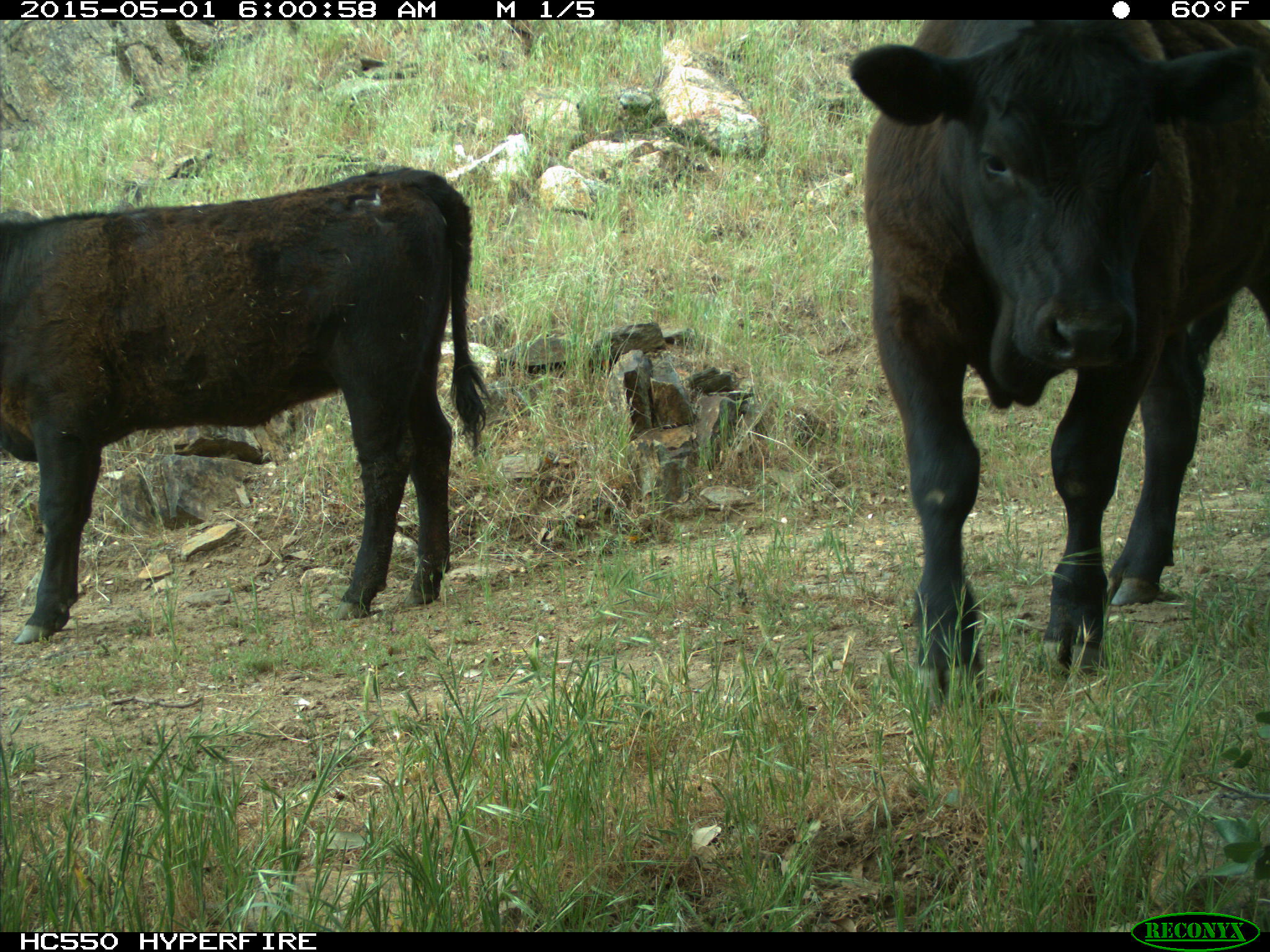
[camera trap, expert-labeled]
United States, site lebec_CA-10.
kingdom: Animalia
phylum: Chordata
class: Mammalia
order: Artiodactyla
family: Bovidae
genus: Bos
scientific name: Bos taurus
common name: domestic cow